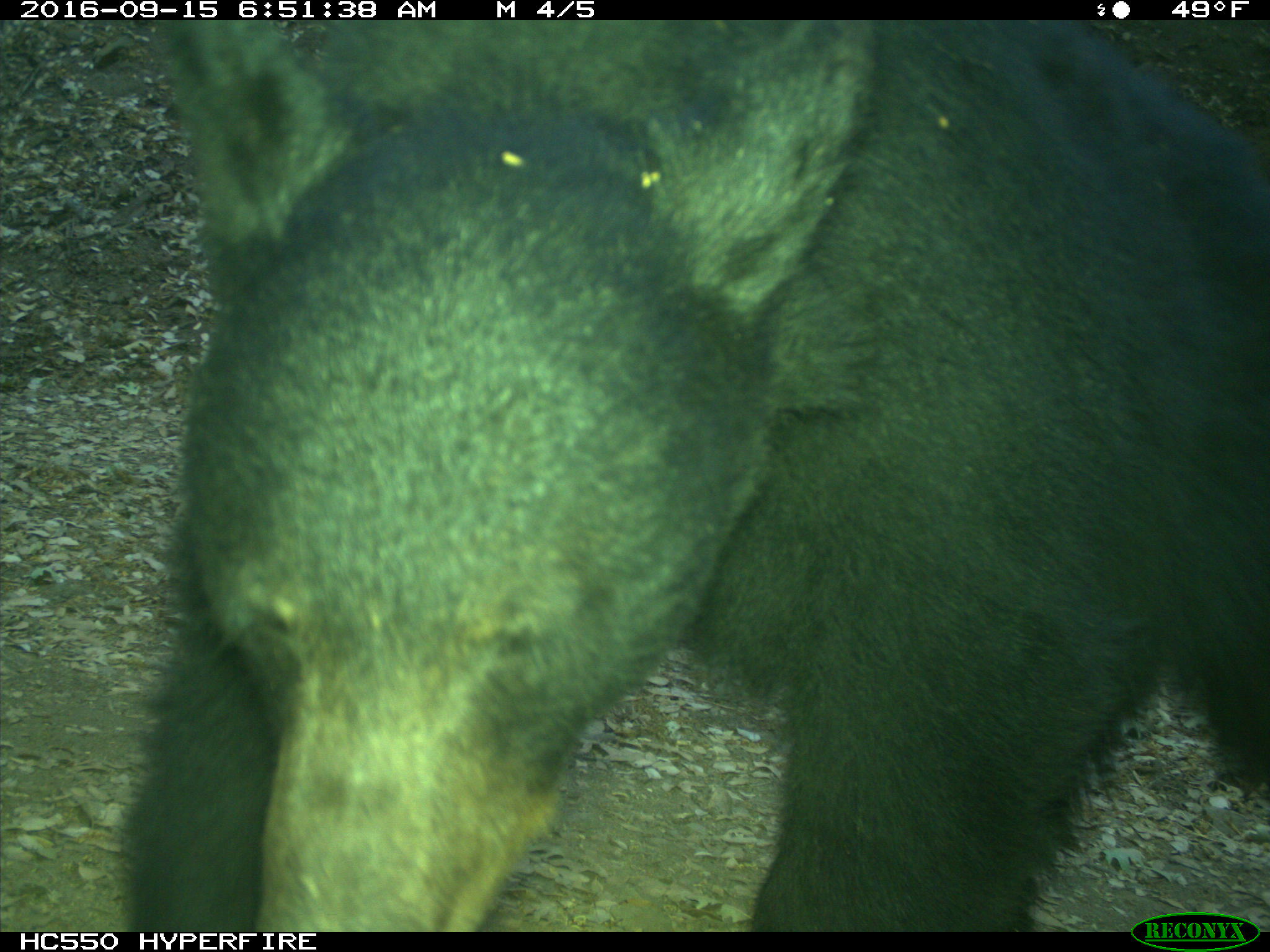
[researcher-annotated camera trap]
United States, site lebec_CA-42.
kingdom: Animalia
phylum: Chordata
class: Mammalia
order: Carnivora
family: Ursidae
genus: Ursus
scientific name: Ursus americanus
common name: american black bear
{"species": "Ursus americanus (american black bear)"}